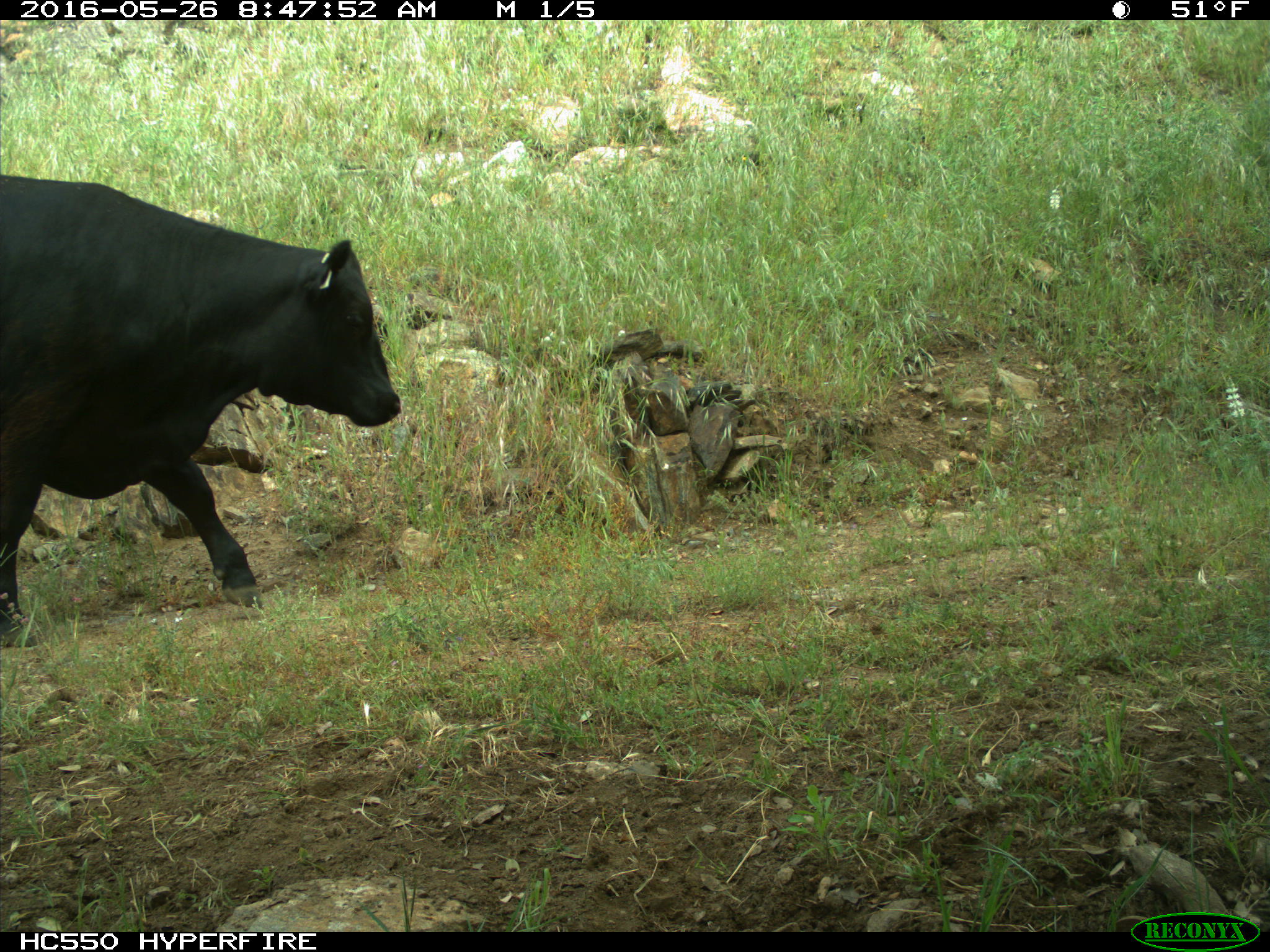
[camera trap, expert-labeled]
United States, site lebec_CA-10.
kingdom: Animalia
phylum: Chordata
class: Mammalia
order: Artiodactyla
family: Bovidae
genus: Bos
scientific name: Bos taurus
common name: domestic cow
Bos taurus (domestic cow).